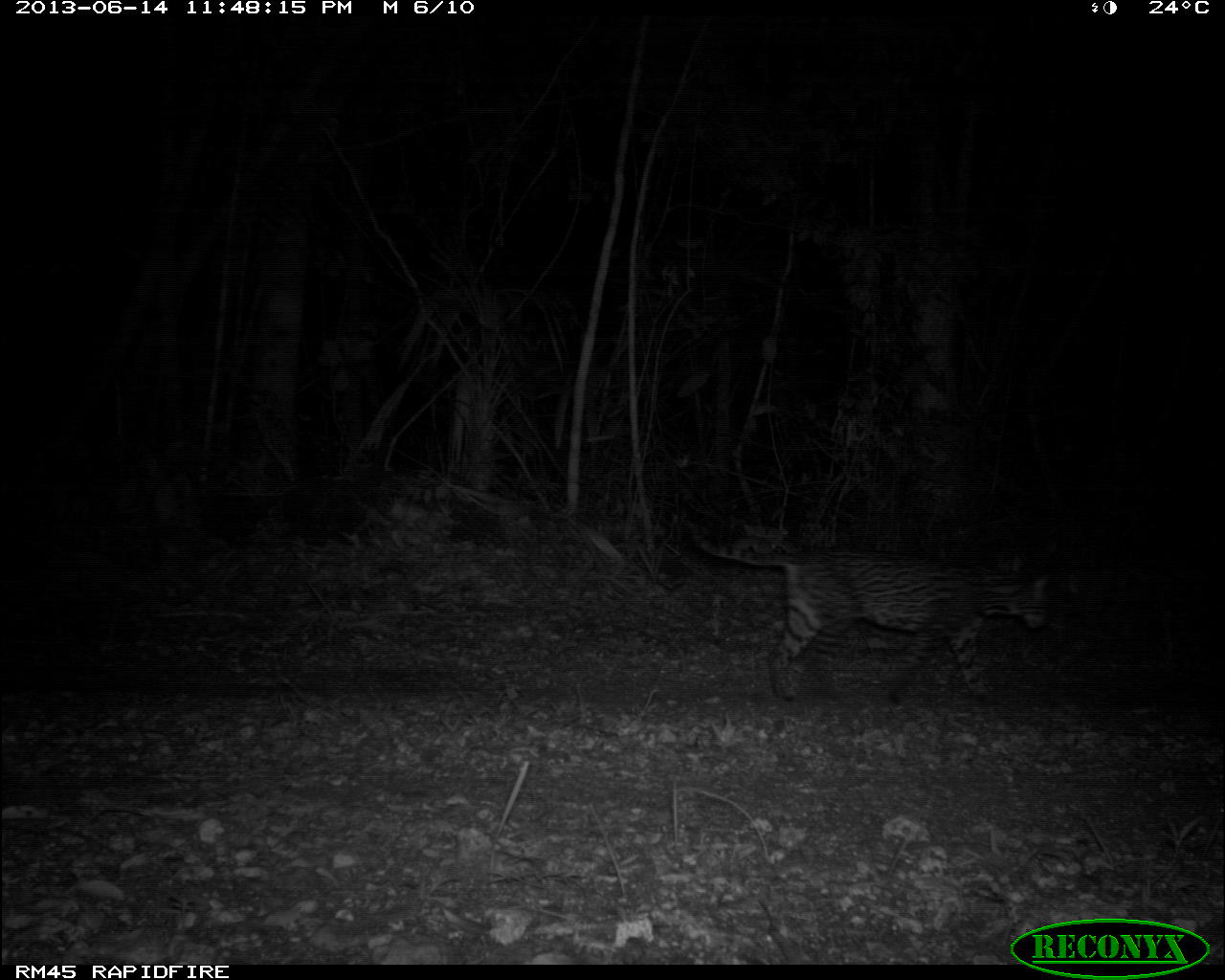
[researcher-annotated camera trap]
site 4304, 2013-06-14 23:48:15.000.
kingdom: Animalia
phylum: Chordata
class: Mammalia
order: Carnivora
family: Felidae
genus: Leopardus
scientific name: Leopardus pardalis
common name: ocelot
Leopardus pardalis (ocelot), count 1, sex male.